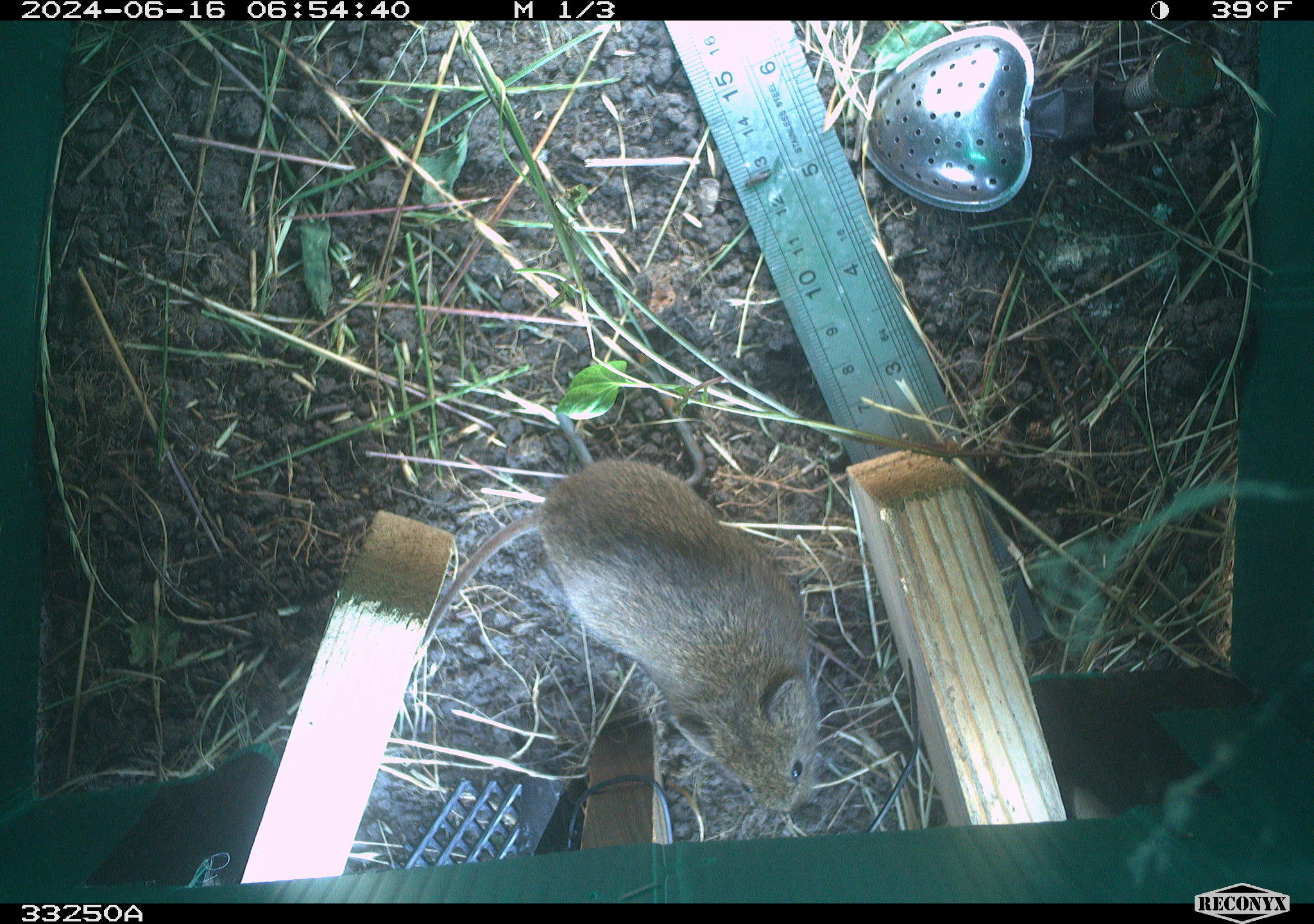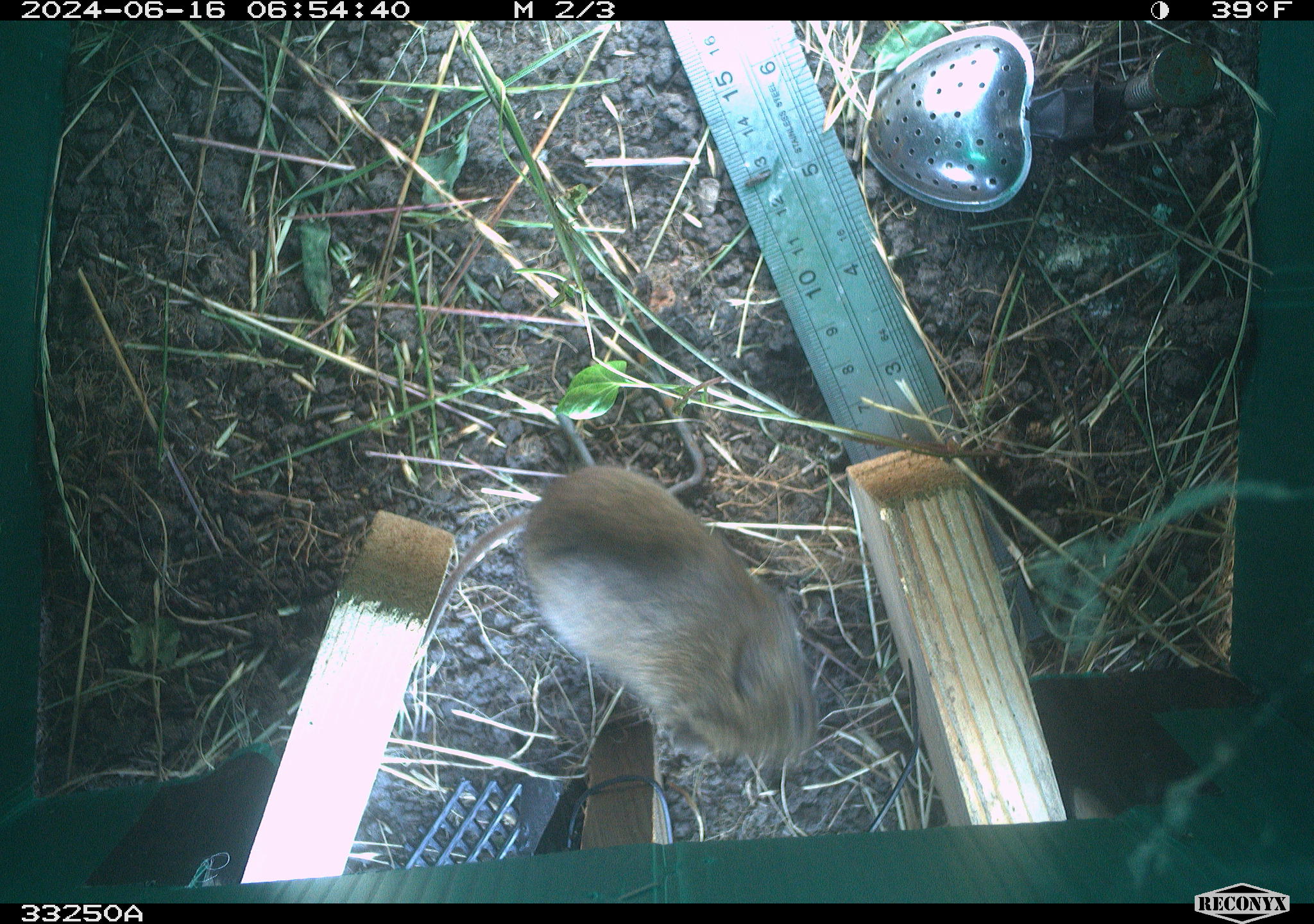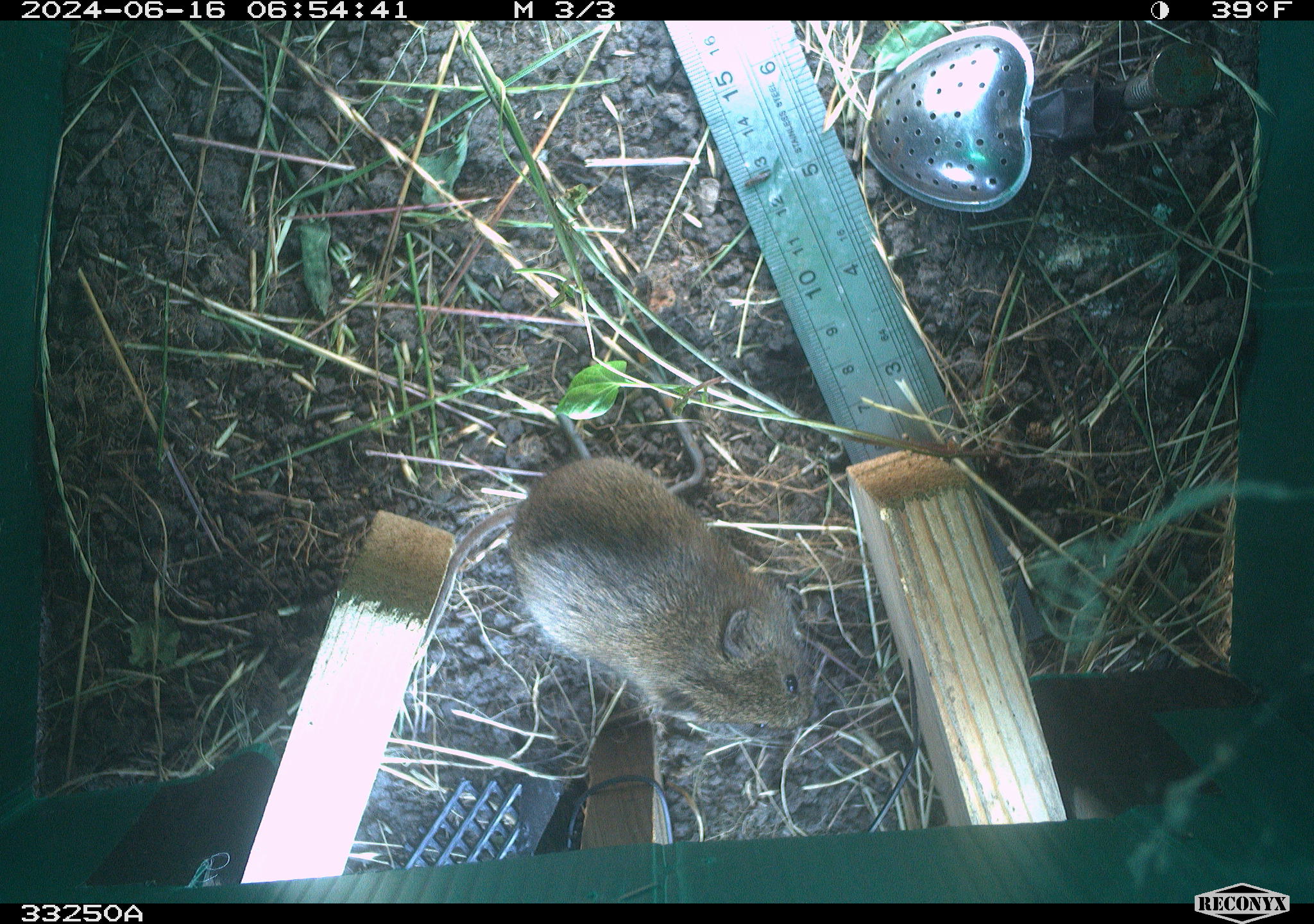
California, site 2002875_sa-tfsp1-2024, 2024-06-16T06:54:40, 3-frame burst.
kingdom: Animalia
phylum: Chordata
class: Mammalia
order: Rodentia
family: Cricetidae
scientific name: Arvicolinae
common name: voles, lemmings, and muskrats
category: arvicolinae subfamily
Arvicolinae subfamily (voles, lemmings, and muskrats) (Arvicolinae).